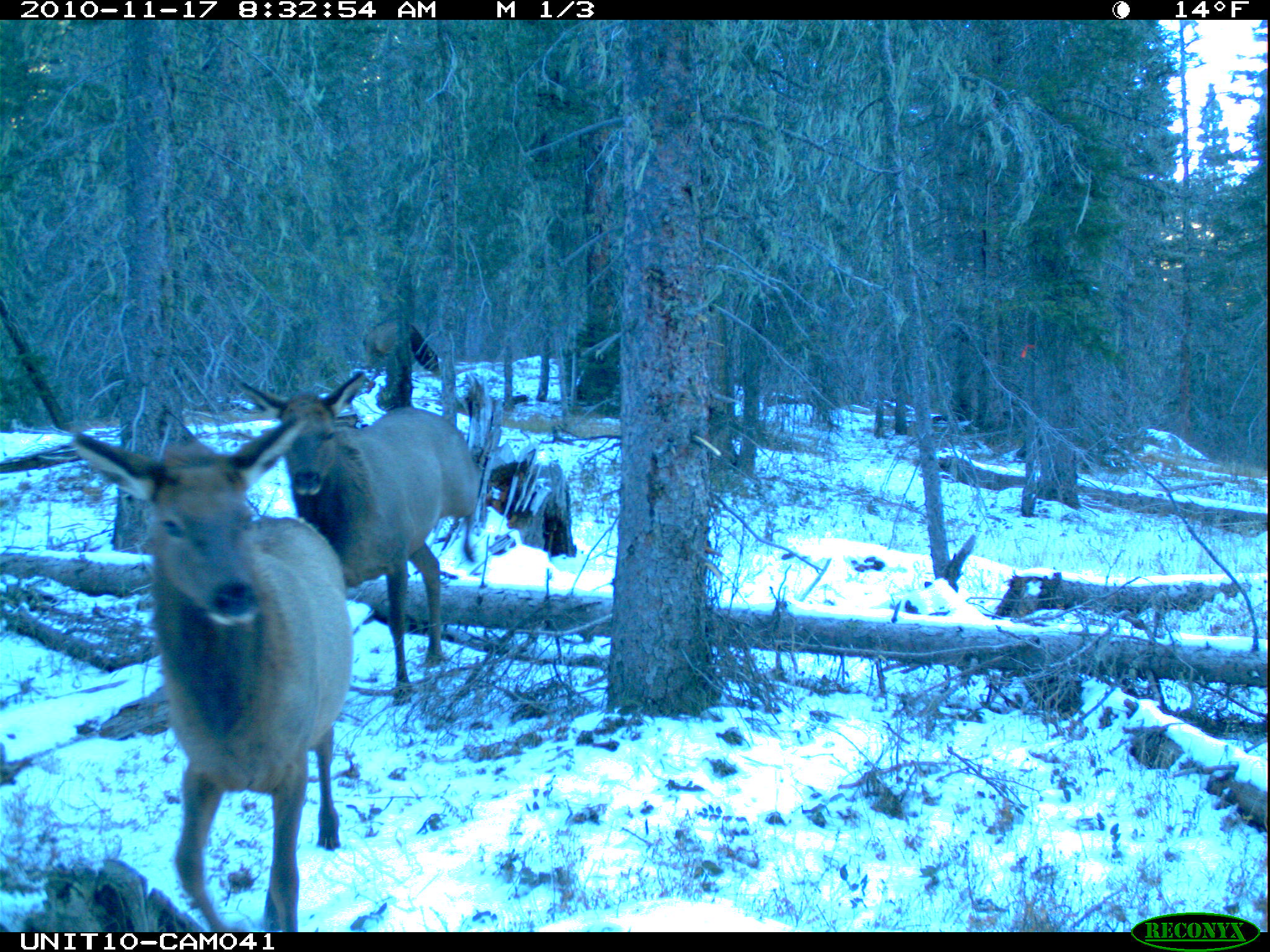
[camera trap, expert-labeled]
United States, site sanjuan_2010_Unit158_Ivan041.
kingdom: Animalia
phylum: Chordata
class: Mammalia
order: Artiodactyla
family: Cervidae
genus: Cervus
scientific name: Cervus elaphus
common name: red deer